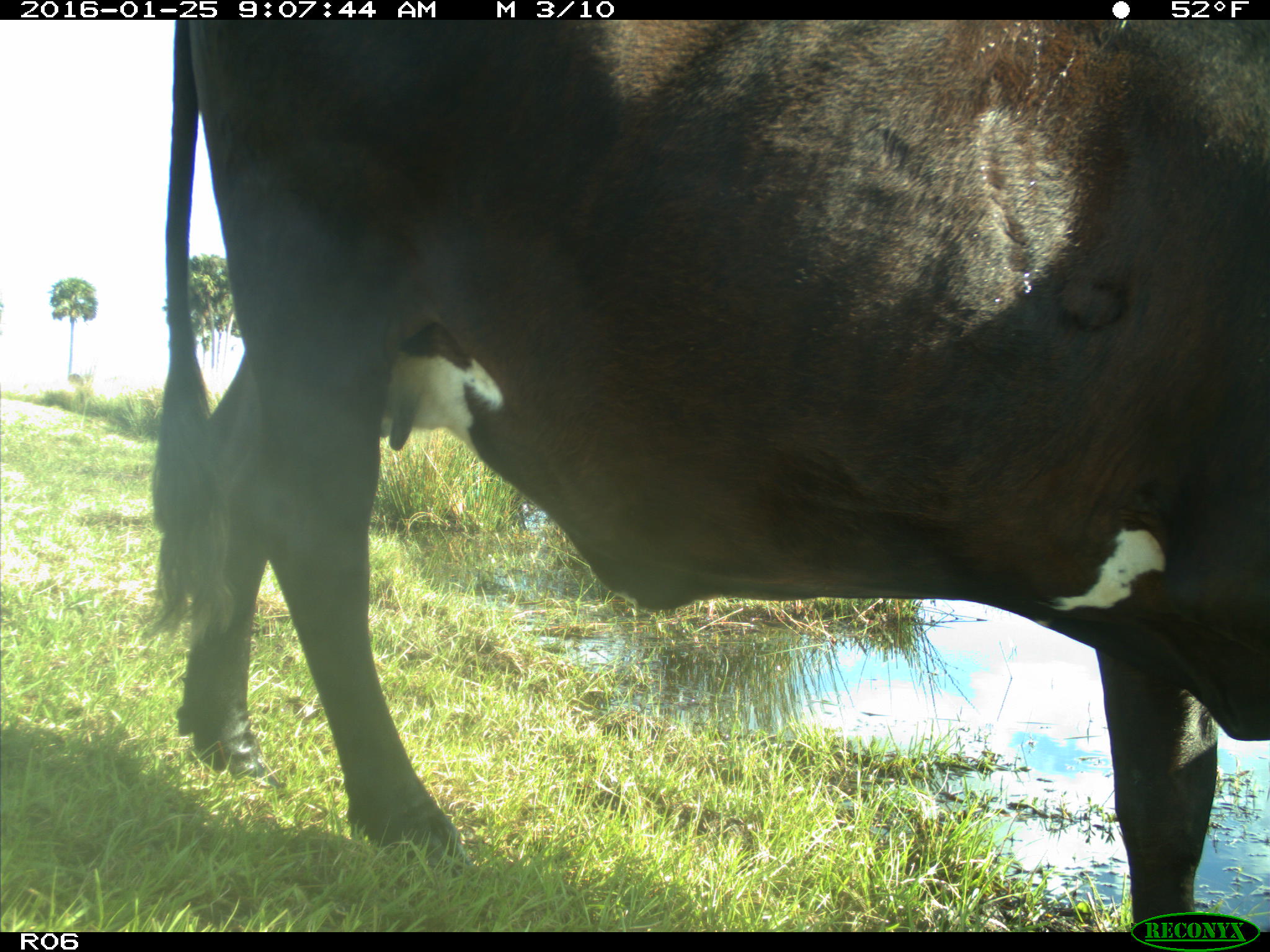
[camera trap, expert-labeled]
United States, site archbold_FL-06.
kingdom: Animalia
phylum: Chordata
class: Mammalia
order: Artiodactyla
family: Bovidae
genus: Bos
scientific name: Bos taurus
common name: domestic cow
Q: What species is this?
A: Bos taurus (domestic cow).